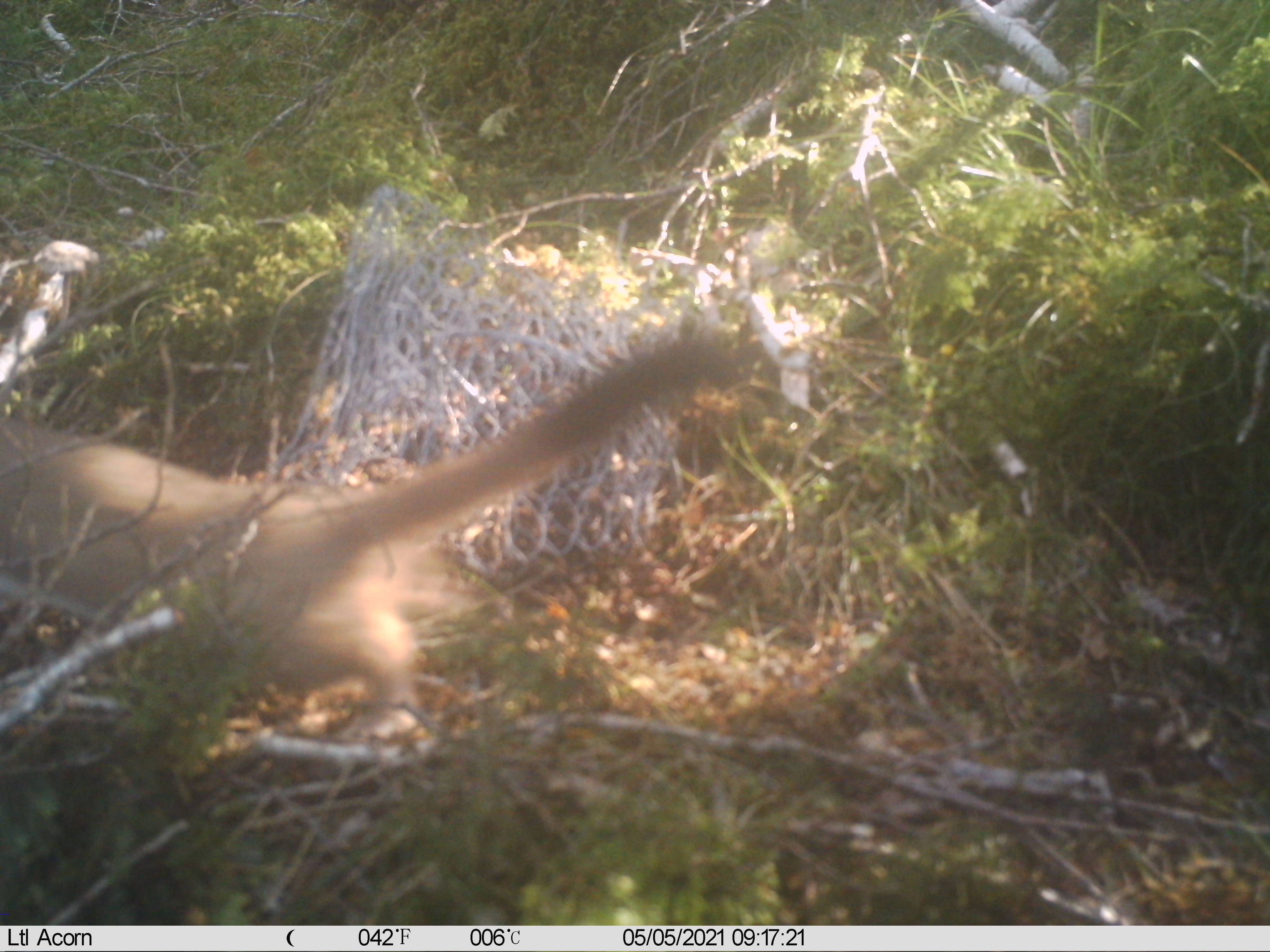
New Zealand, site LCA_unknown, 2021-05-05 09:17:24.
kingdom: Animalia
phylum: Chordata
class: Mammalia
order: Carnivora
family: Mustelidae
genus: Mustela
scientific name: Mustela erminea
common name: stoat